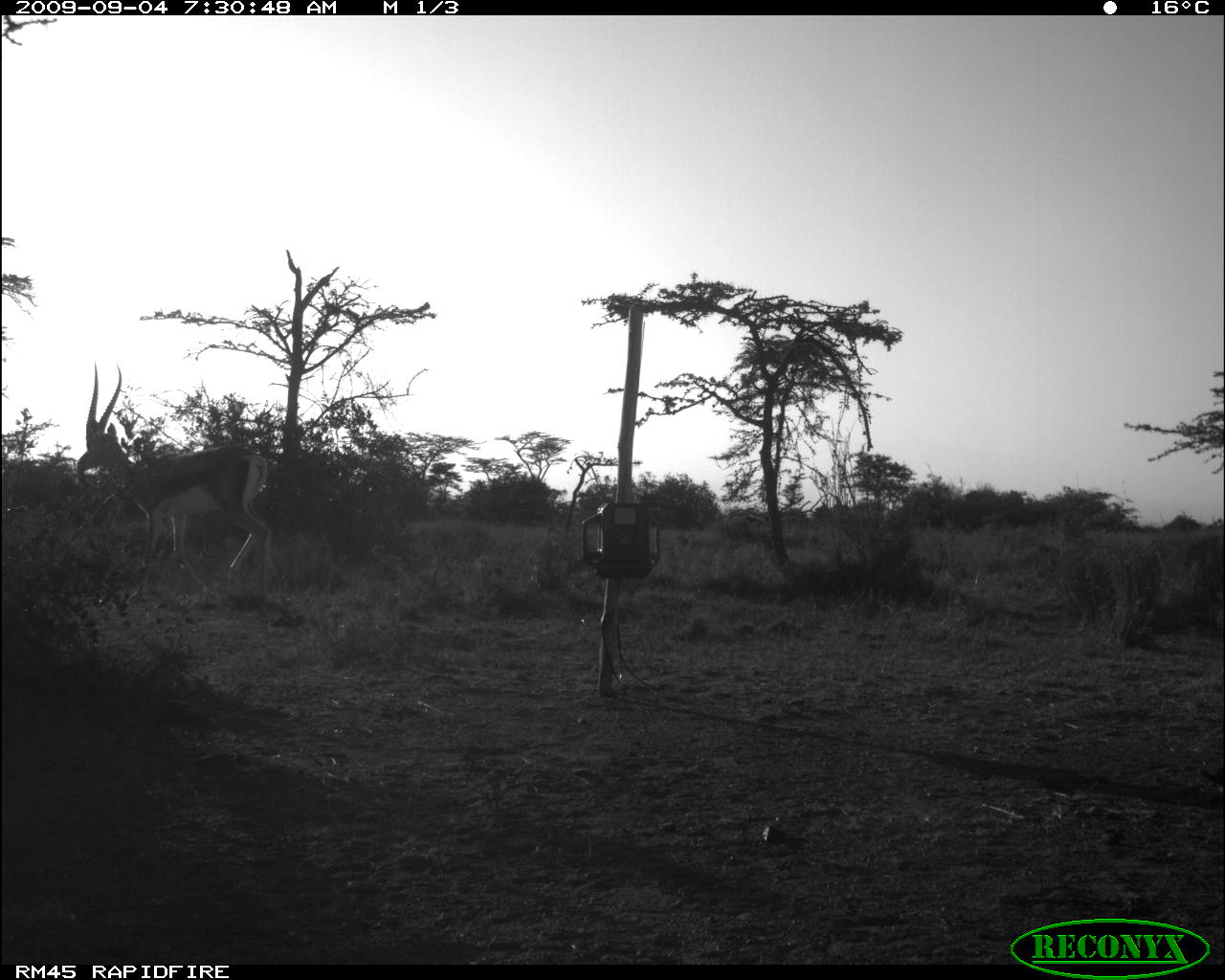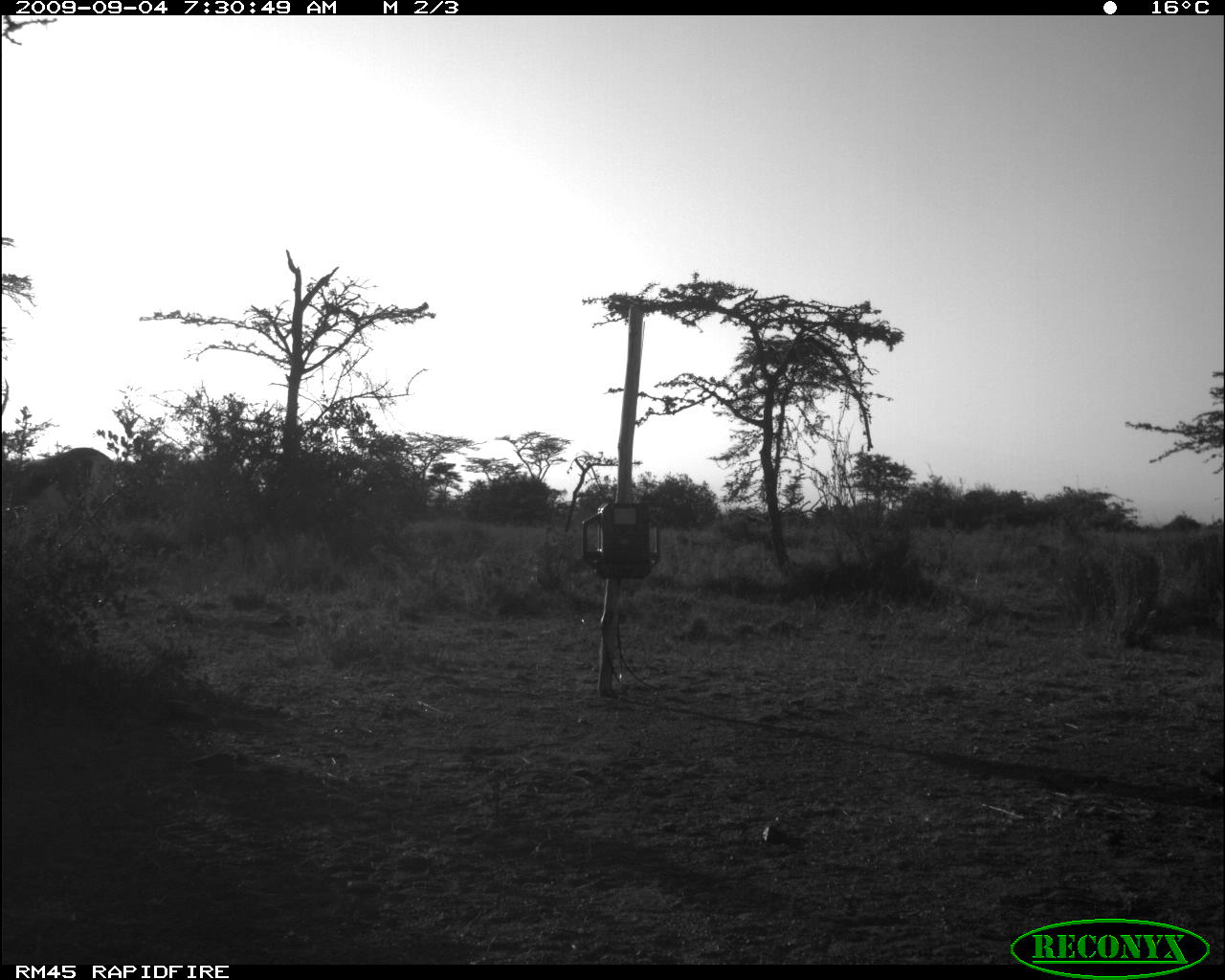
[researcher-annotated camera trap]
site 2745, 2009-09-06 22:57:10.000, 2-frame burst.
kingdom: Animalia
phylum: Chordata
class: Mammalia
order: Perissodactyla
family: Equidae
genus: Equus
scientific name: Equus quagga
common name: plains zebra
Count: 1.